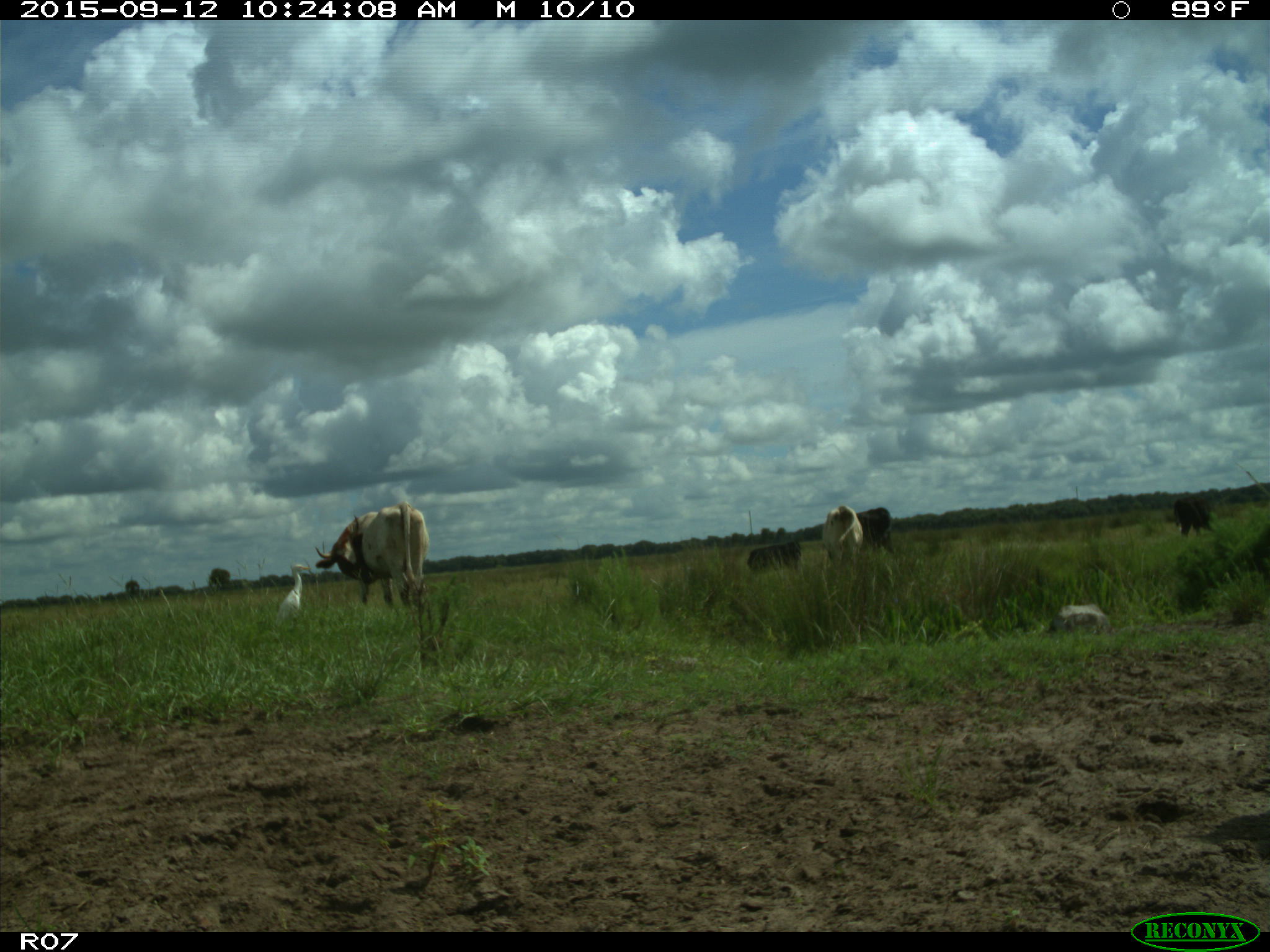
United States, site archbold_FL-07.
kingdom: Animalia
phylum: Chordata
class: Mammalia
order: Artiodactyla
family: Bovidae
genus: Bos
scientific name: Bos taurus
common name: domestic cow